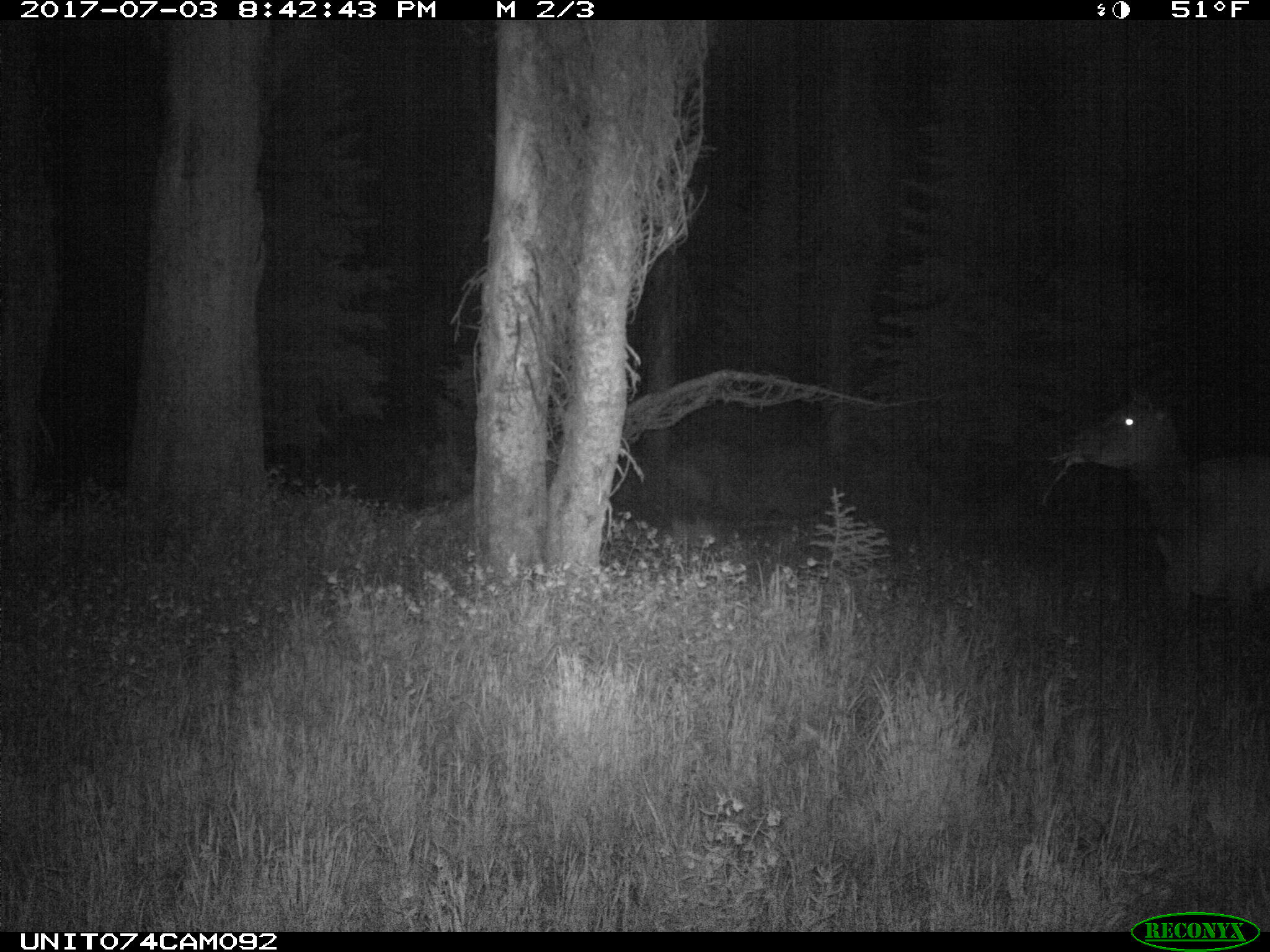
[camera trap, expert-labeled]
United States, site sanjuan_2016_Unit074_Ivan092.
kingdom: Animalia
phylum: Chordata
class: Mammalia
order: Artiodactyla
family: Cervidae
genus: Cervus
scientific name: Cervus elaphus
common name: red deer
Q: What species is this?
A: Cervus elaphus (red deer).